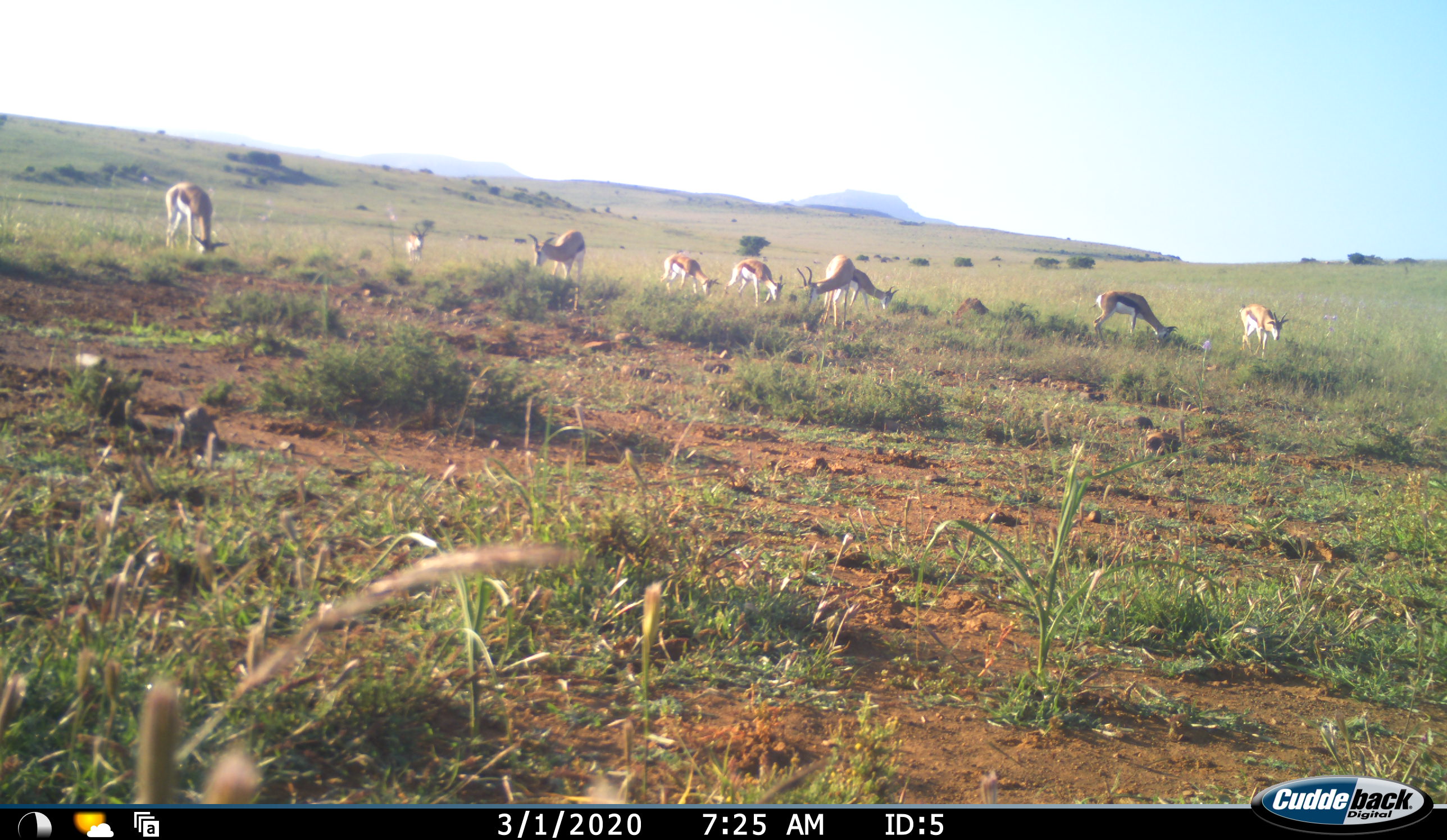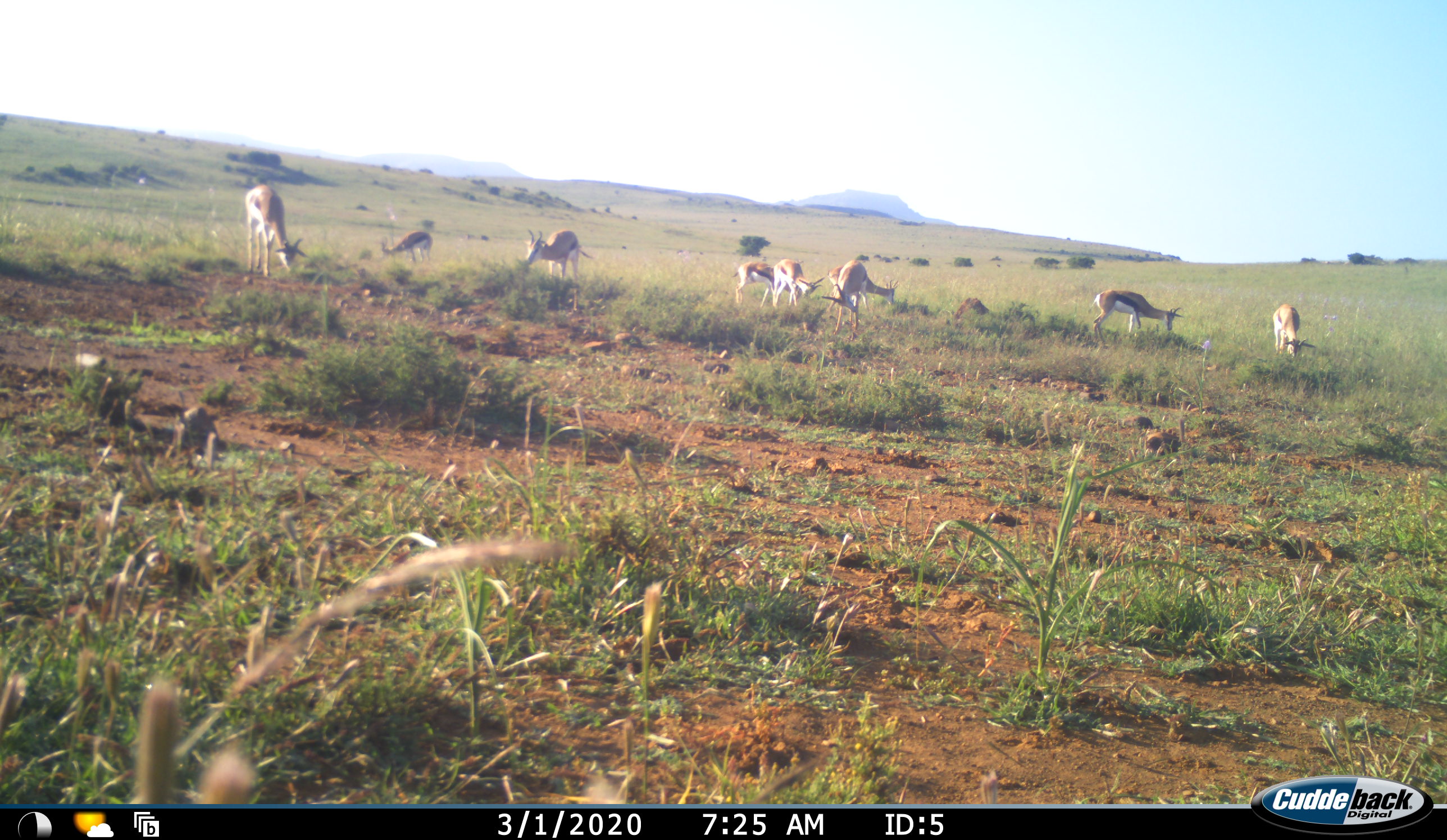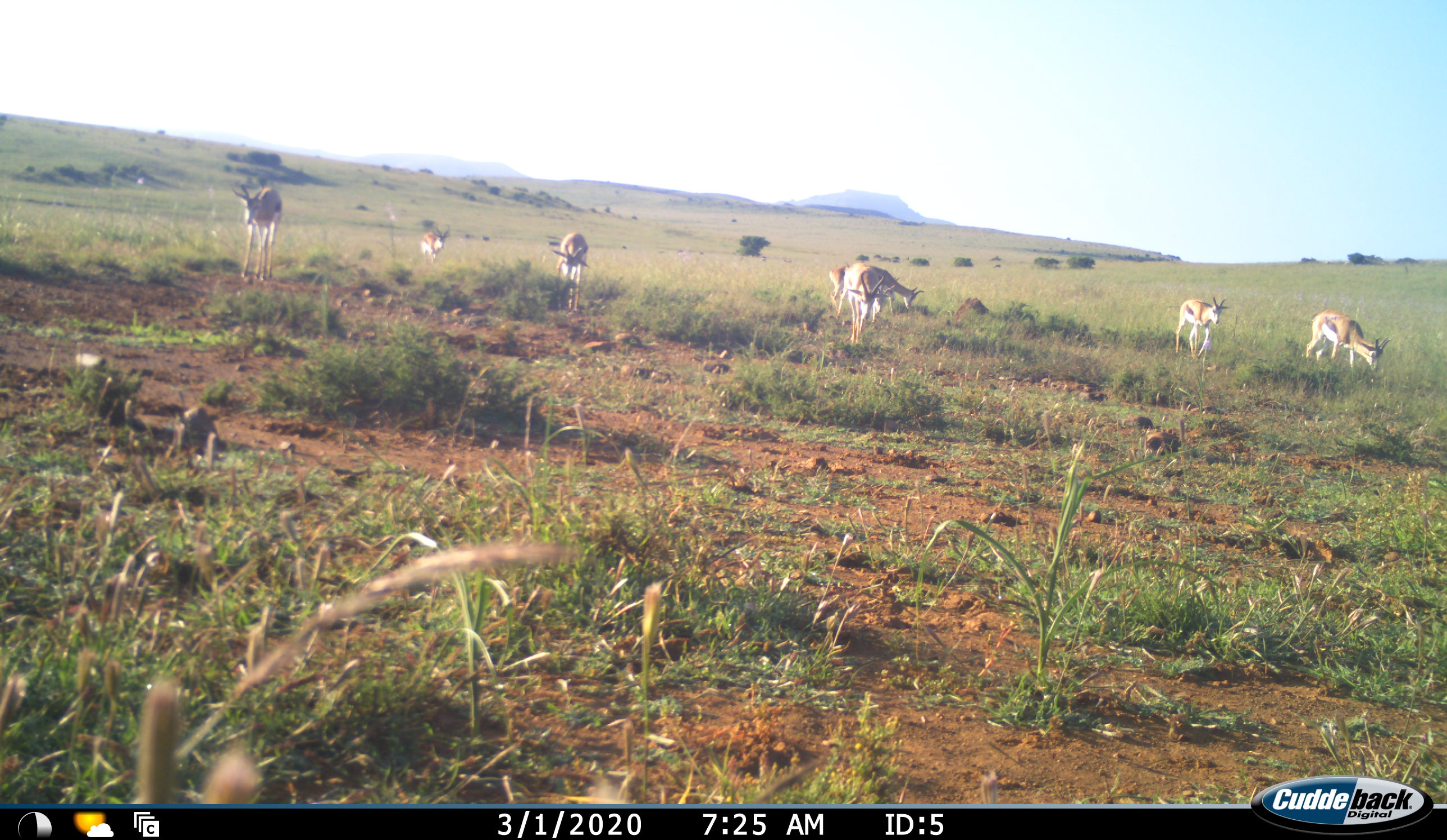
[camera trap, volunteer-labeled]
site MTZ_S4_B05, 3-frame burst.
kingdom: Animalia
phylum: Chordata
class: Mammalia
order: Artiodactyla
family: Bovidae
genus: Antidorcas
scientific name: Antidorcas marsupialis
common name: springbok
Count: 9.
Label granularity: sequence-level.